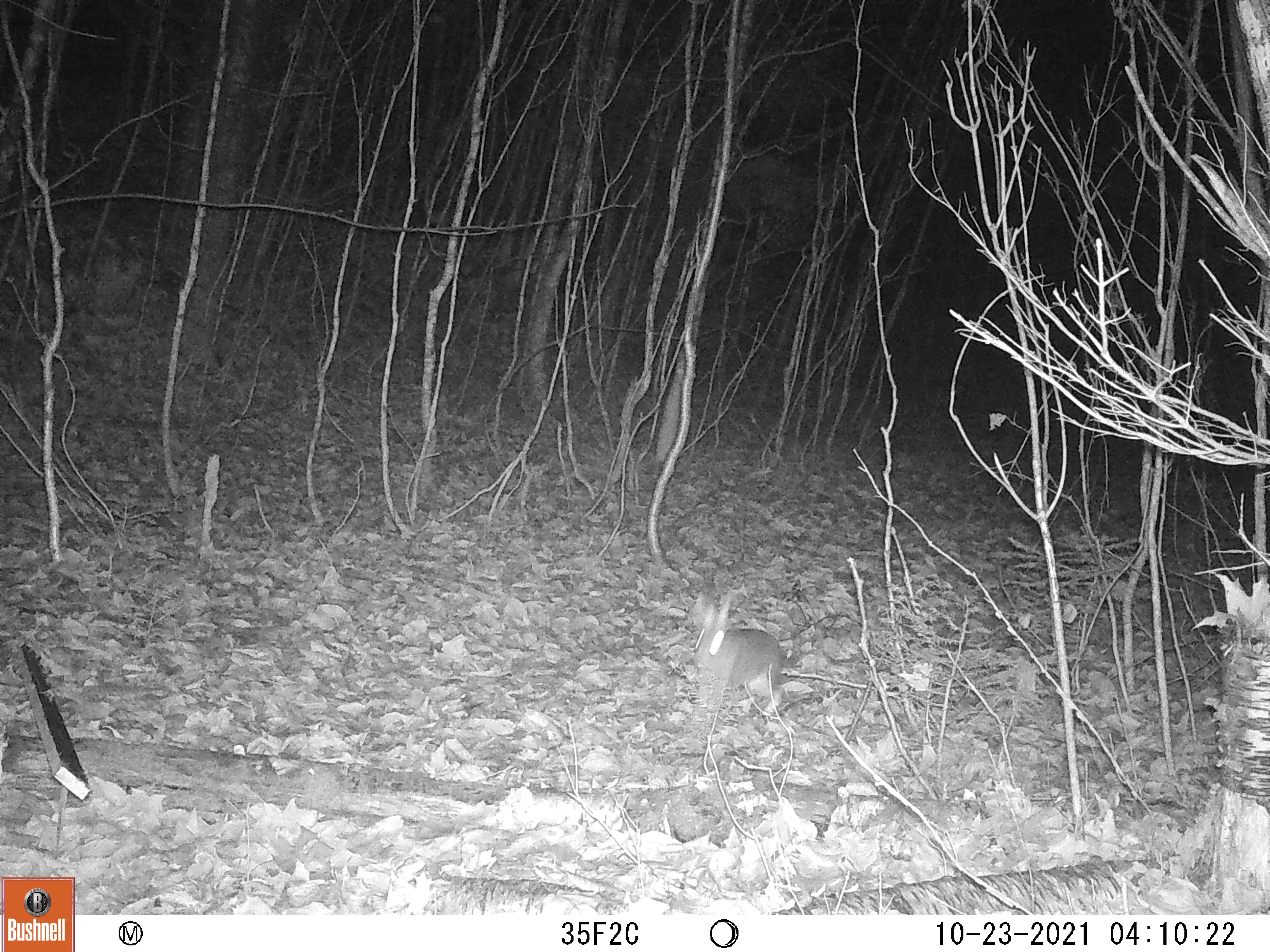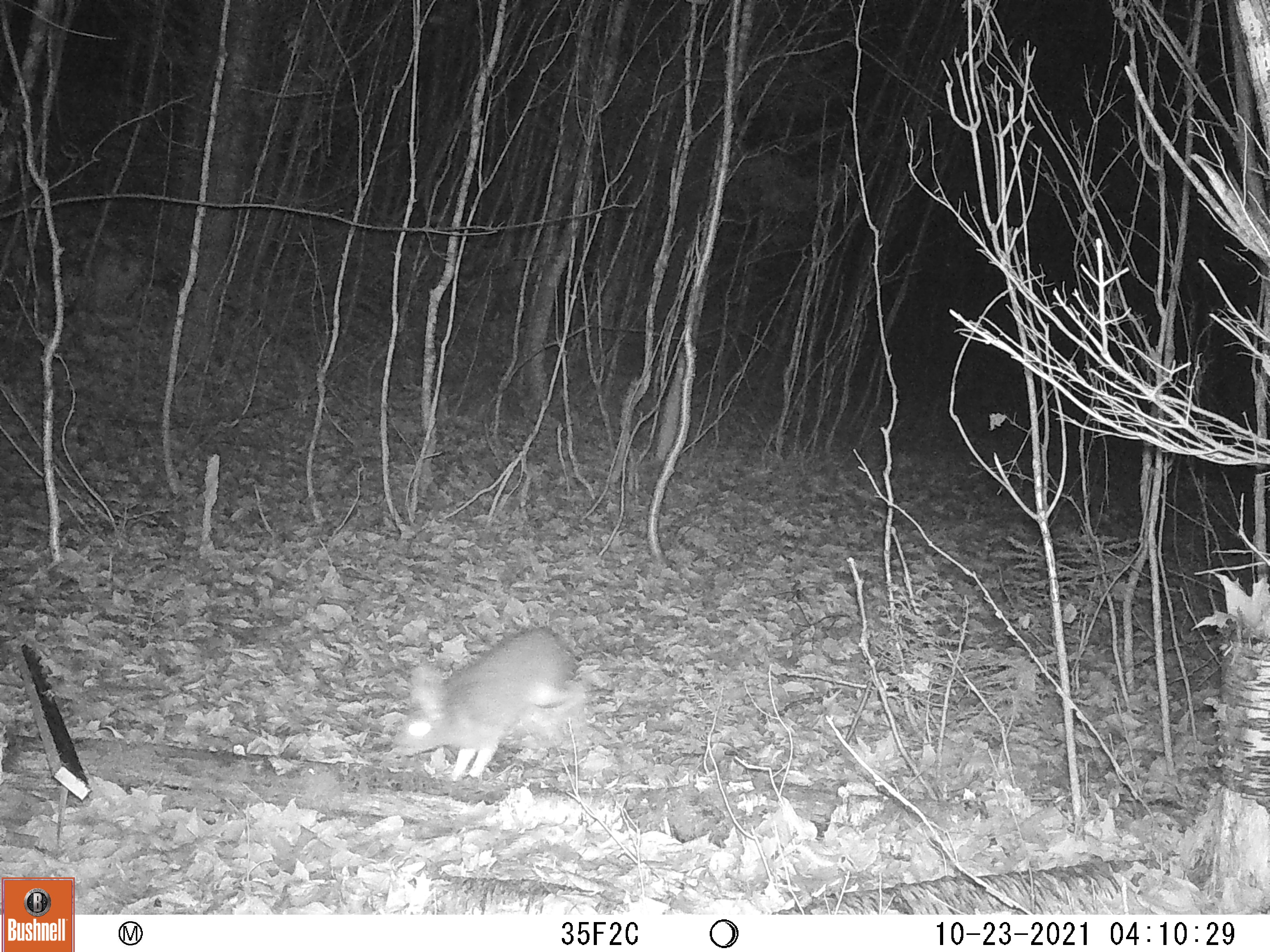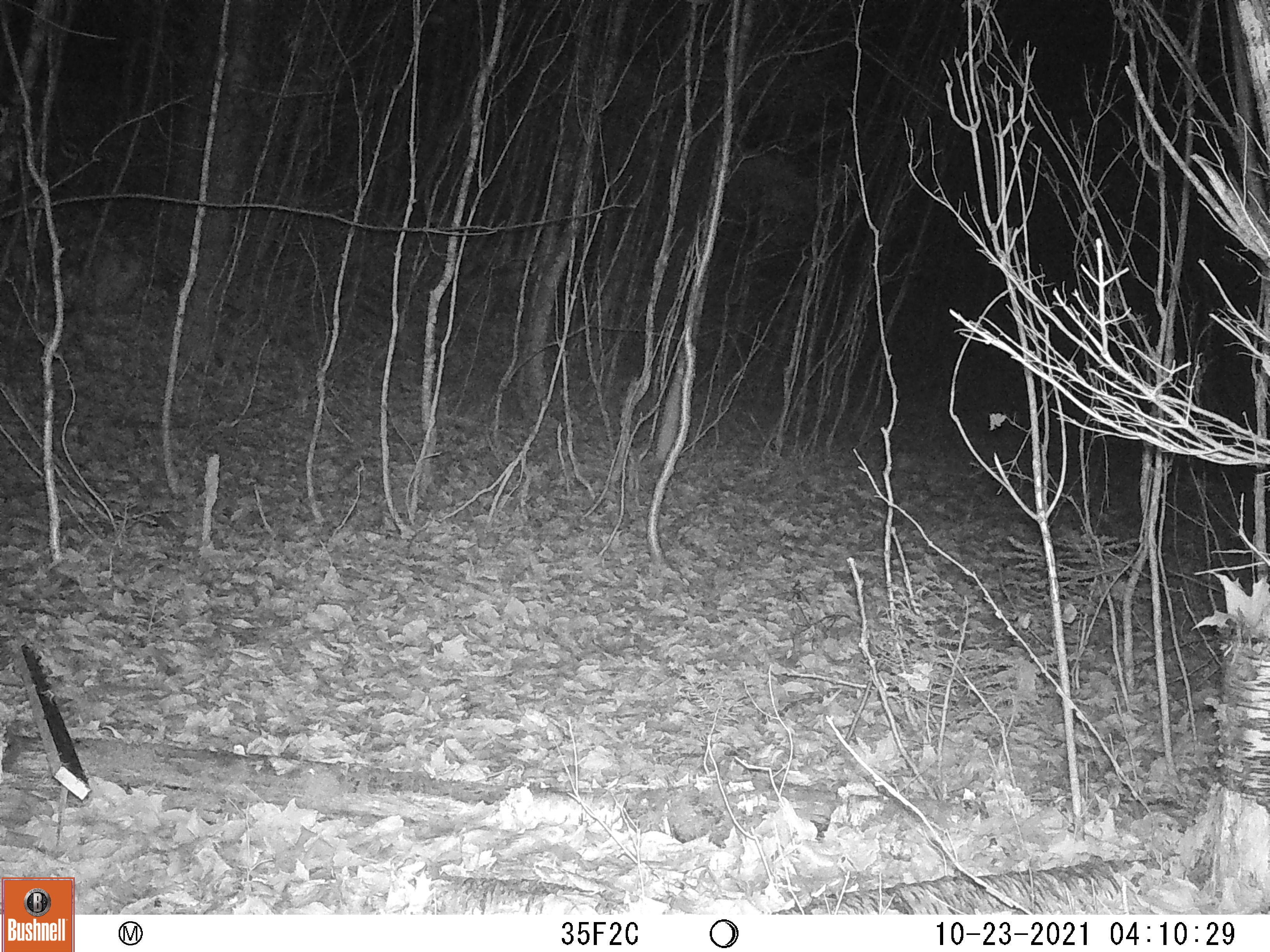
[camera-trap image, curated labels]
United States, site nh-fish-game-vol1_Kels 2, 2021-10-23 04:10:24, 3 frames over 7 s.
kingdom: Animalia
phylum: Chordata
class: Mammalia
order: Lagomorpha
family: Leporidae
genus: Sylvilagus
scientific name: Sylvilagus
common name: cottontail rabbit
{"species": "cottontail rabbit (Sylvilagus)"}